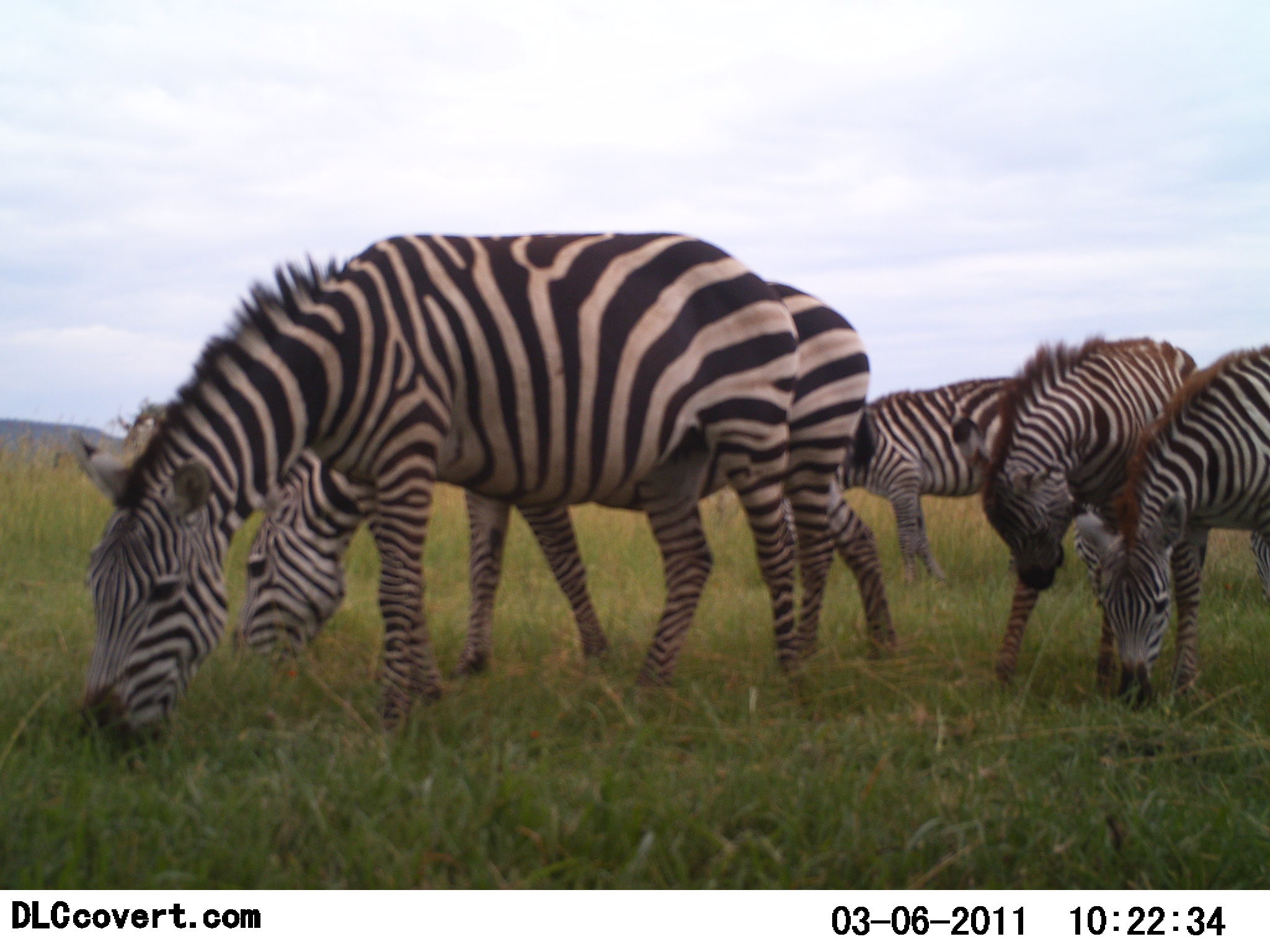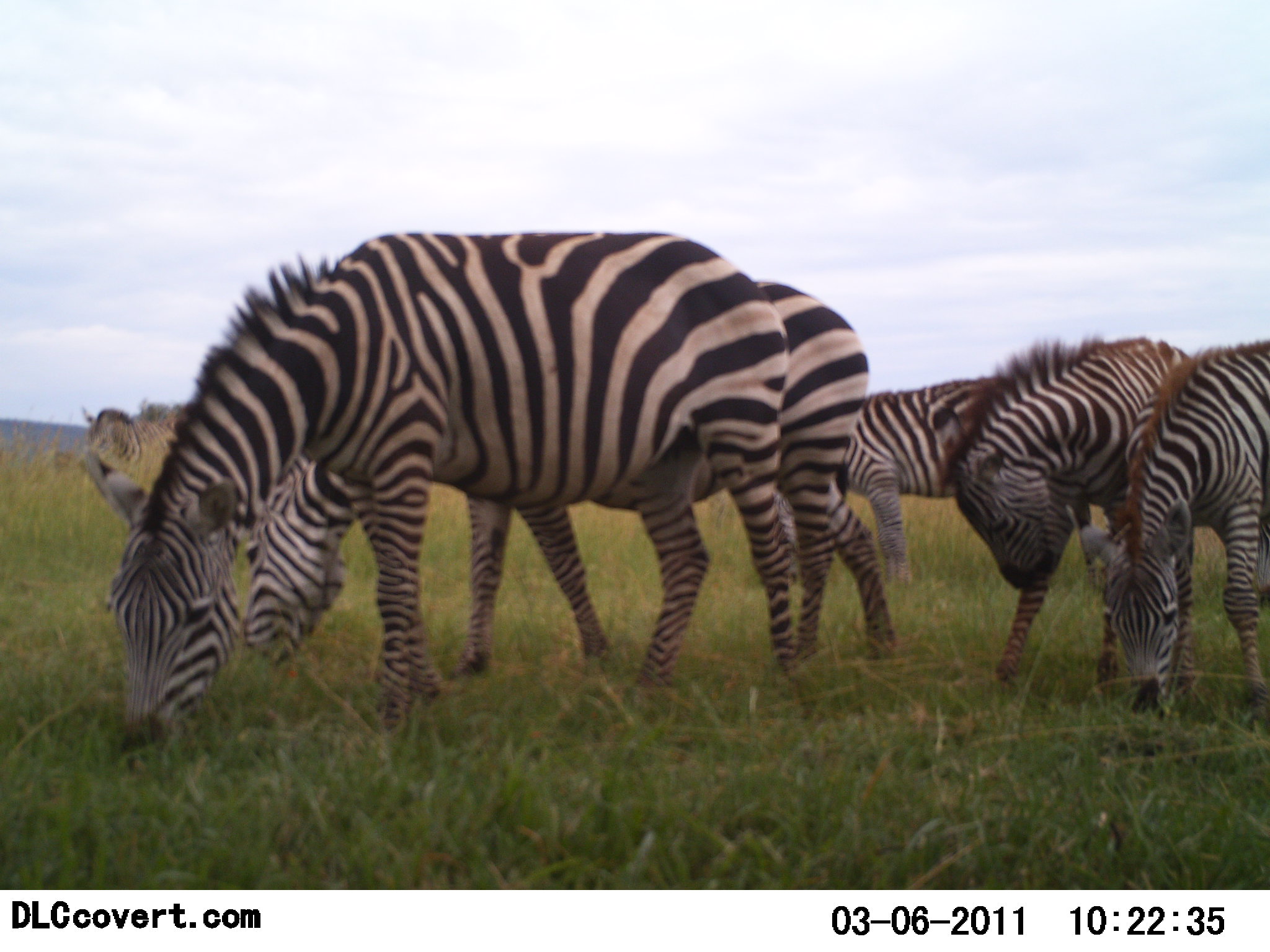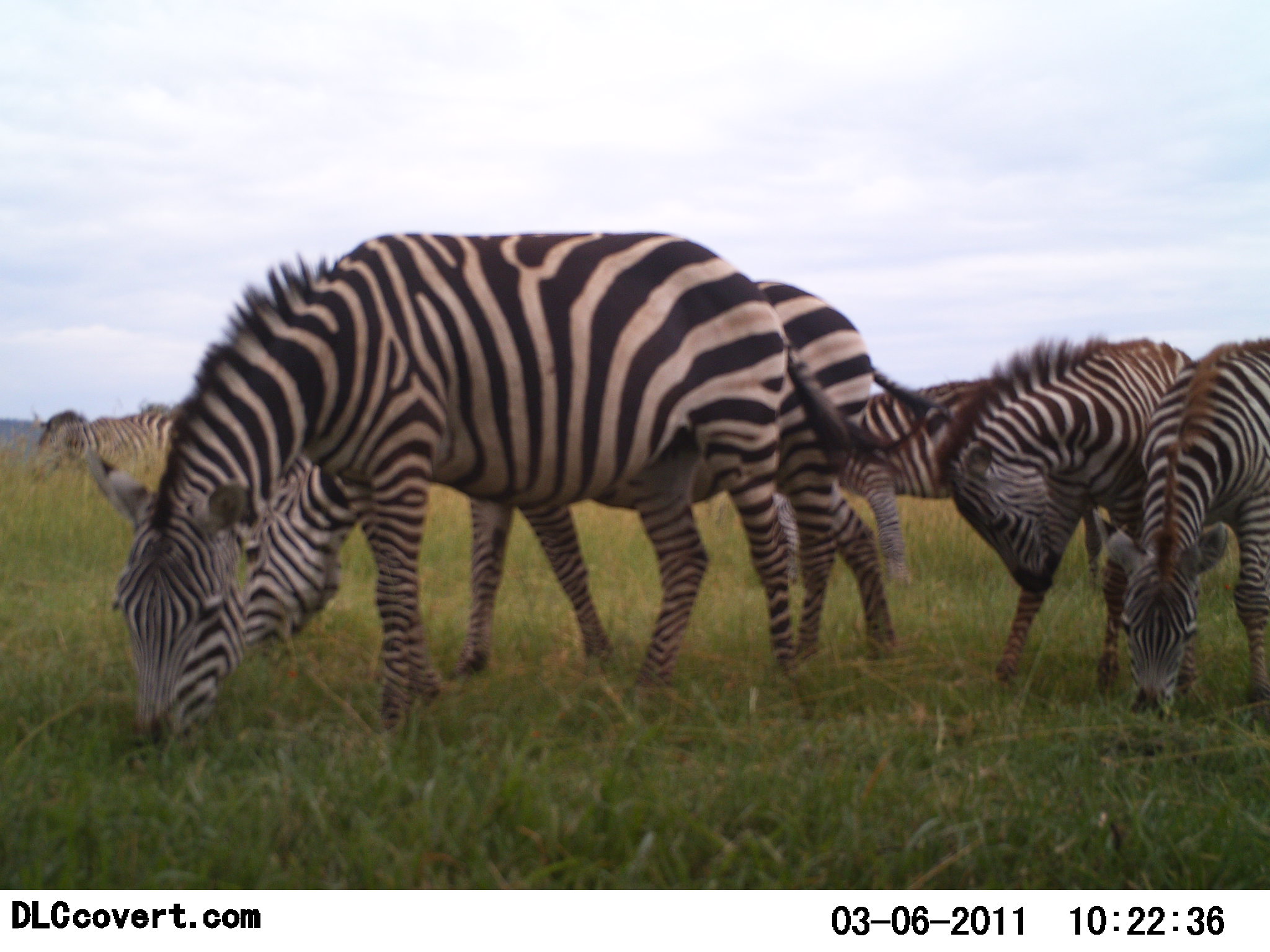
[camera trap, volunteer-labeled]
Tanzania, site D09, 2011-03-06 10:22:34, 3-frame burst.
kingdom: Animalia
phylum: Chordata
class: Mammalia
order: Perissodactyla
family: Equidae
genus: Equus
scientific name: Equus quagga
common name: plains zebra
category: zebra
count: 6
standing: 17%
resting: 8%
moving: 25%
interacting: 0%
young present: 25%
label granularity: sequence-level